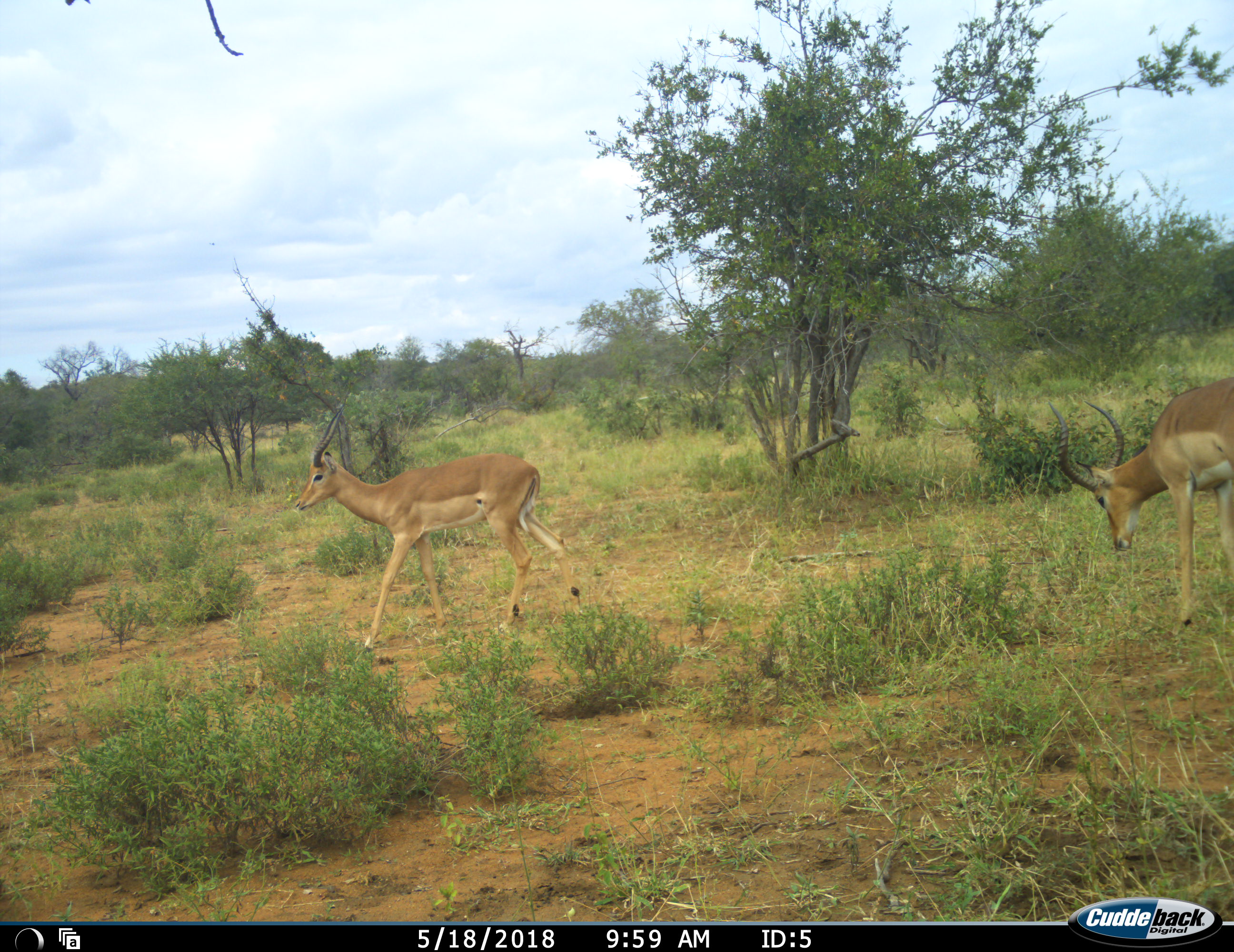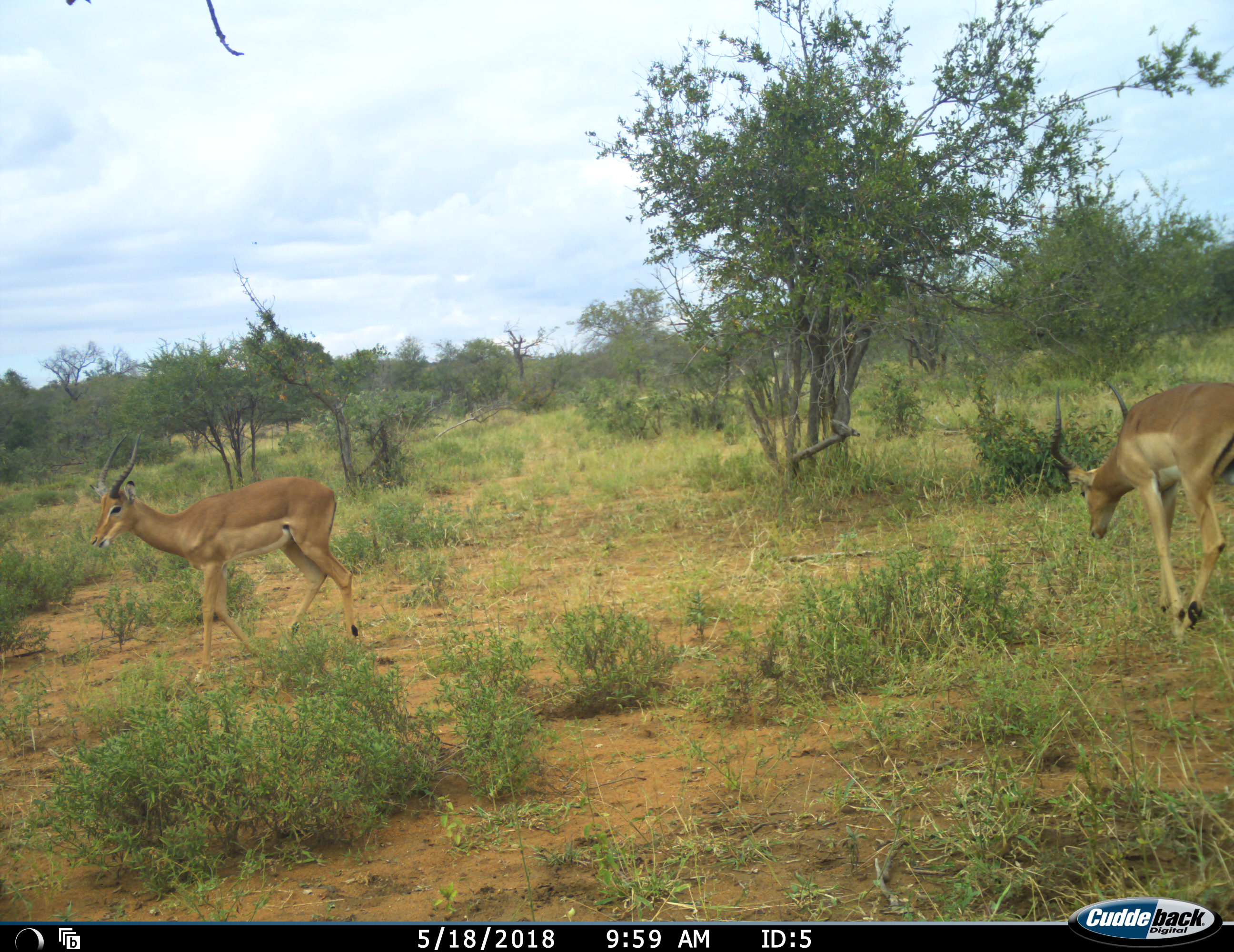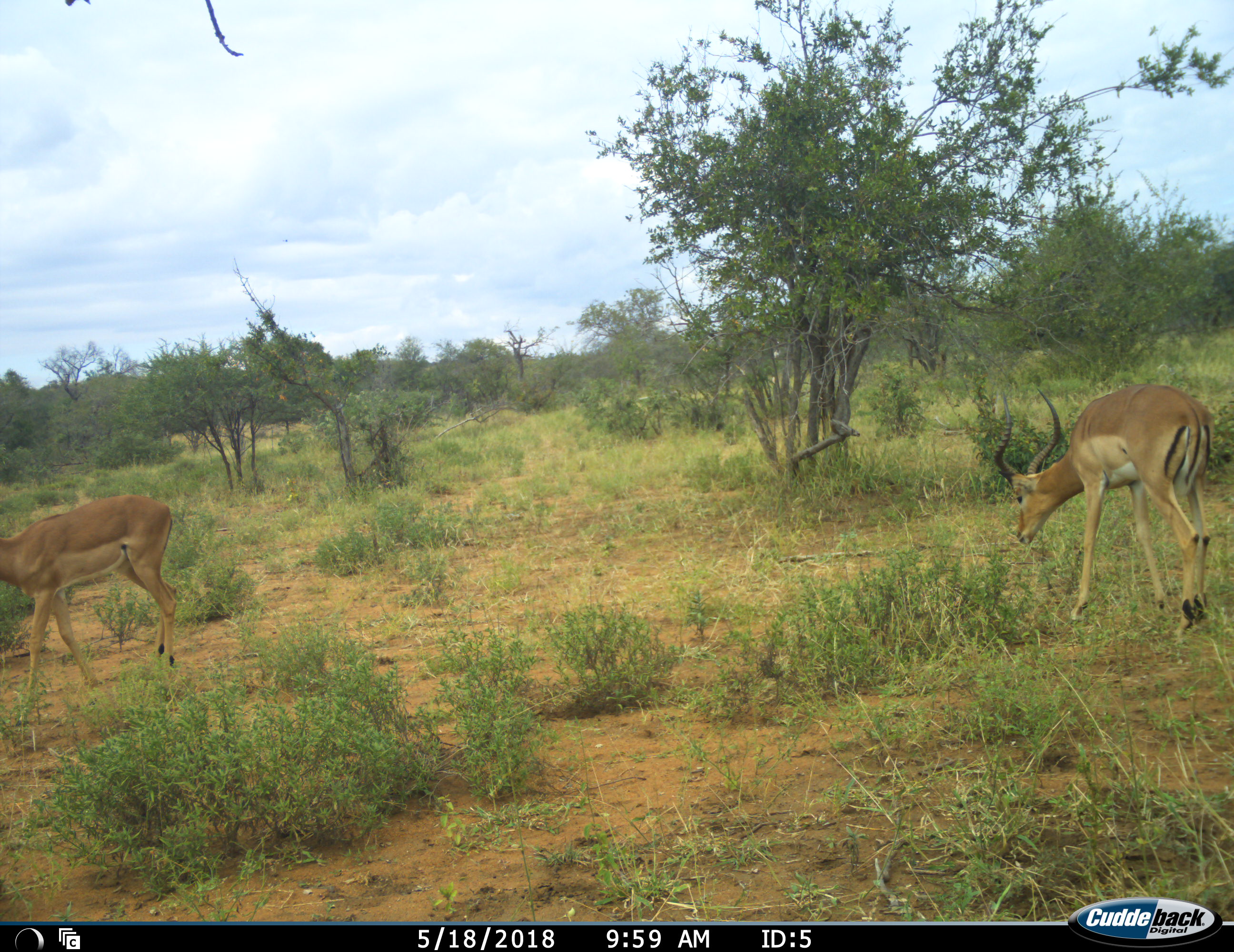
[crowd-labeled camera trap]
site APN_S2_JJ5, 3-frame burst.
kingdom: Animalia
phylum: Chordata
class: Mammalia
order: Artiodactyla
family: Bovidae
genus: Aepyceros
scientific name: Aepyceros melampus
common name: impala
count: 2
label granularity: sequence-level